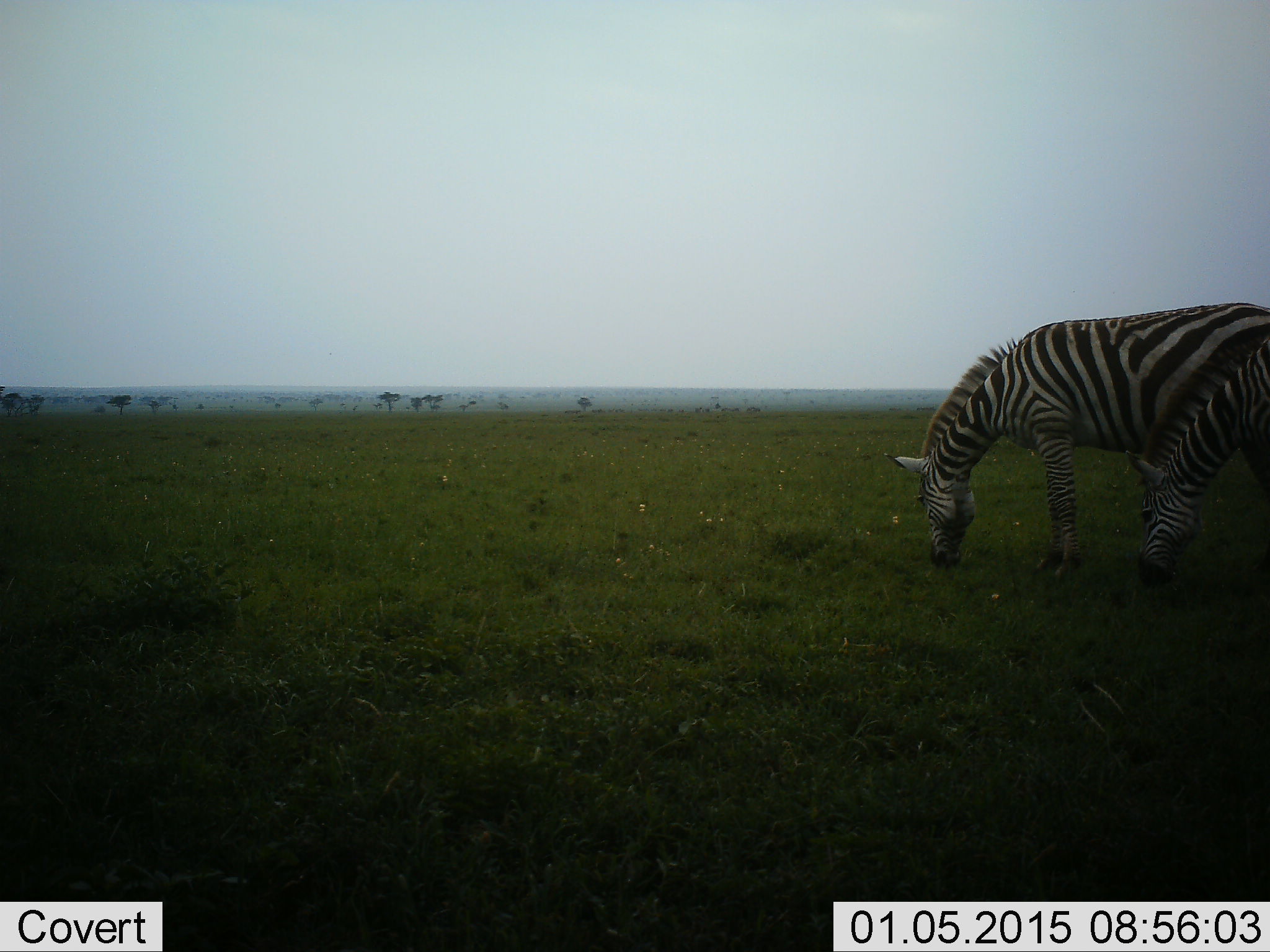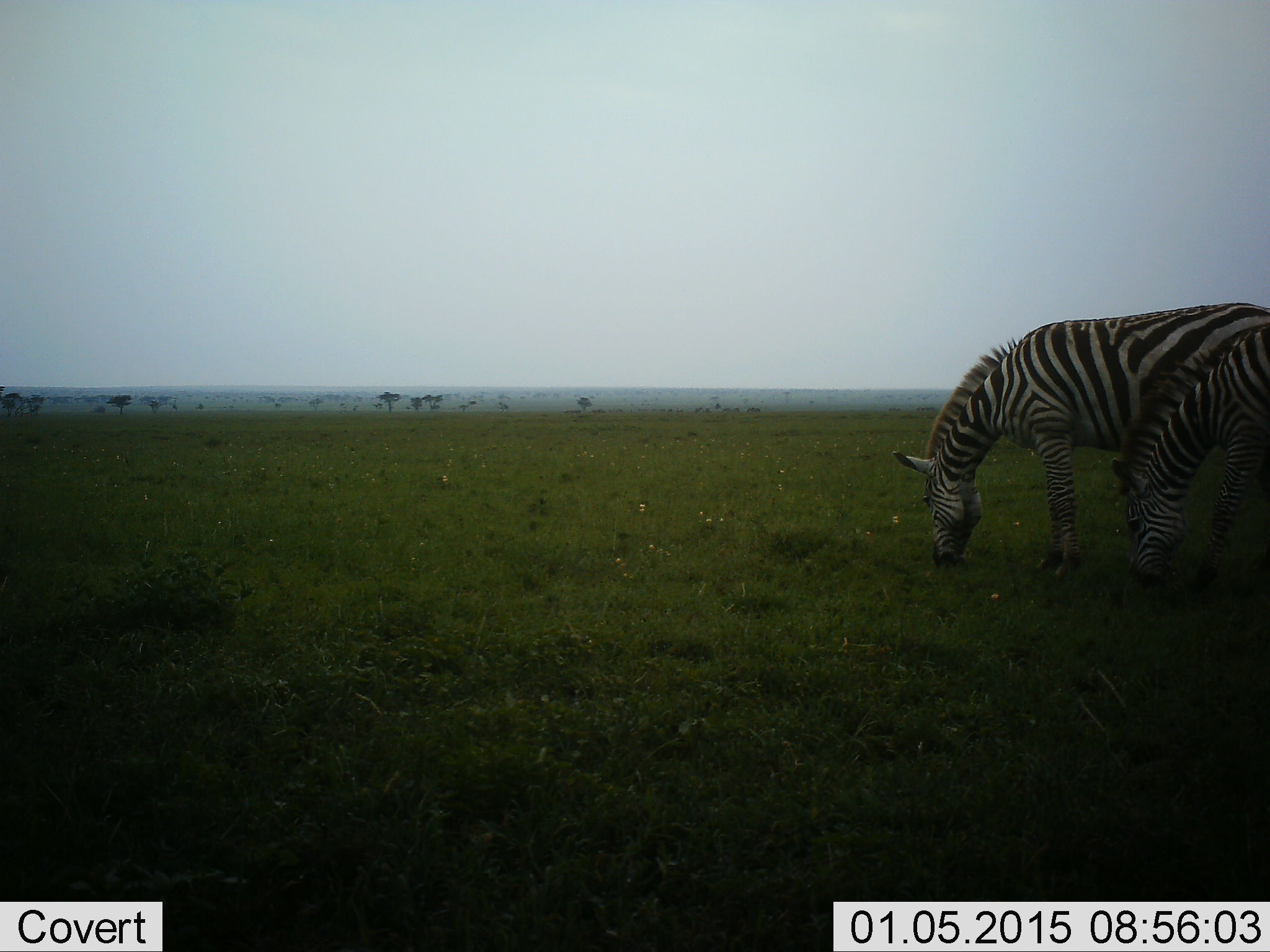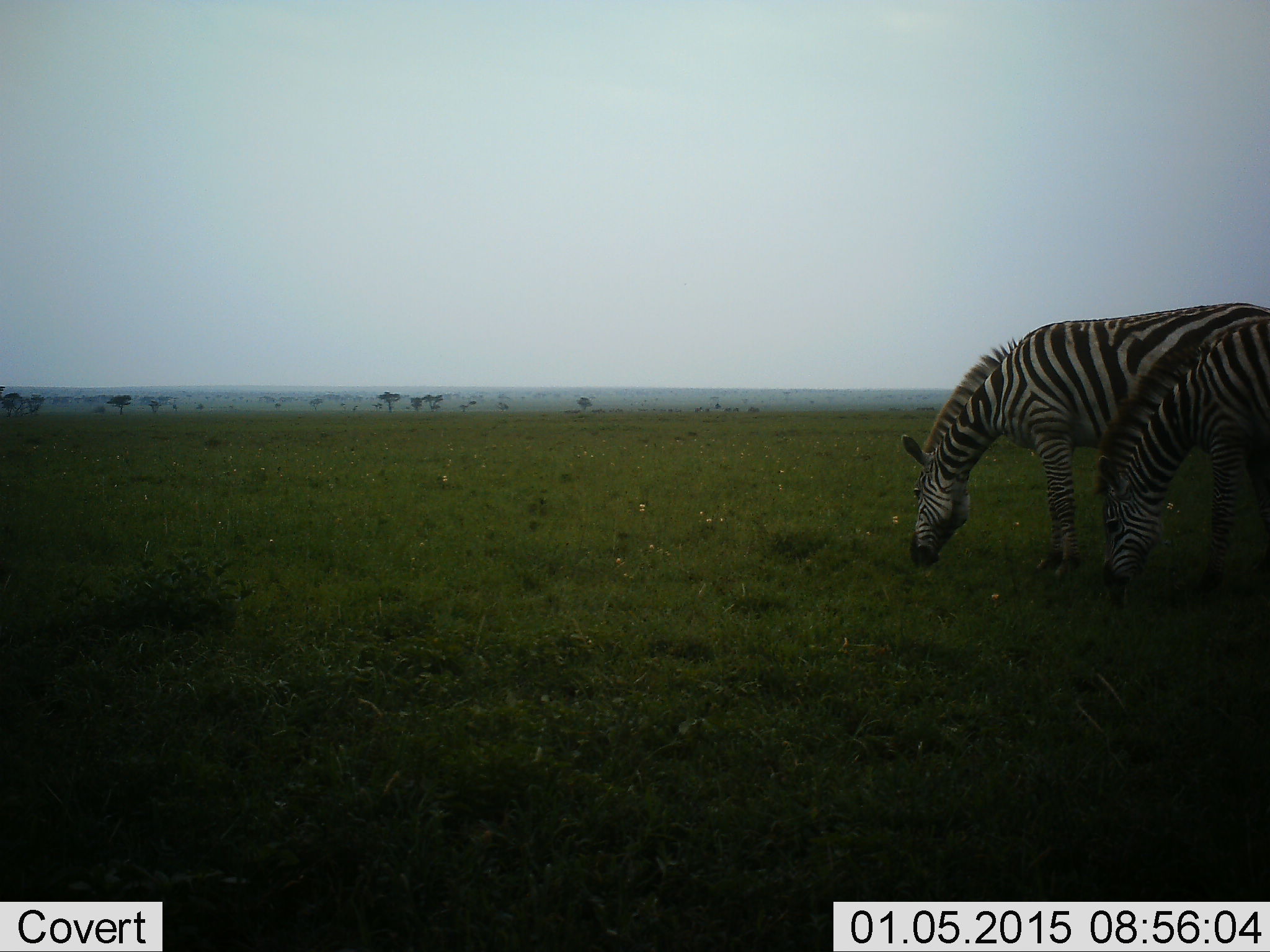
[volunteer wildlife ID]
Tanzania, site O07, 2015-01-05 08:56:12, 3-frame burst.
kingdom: Animalia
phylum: Chordata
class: Mammalia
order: Perissodactyla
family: Equidae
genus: Equus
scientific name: Equus quagga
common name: plains zebra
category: zebra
Zebra (plains zebra) (Equus quagga), count 2. Behavior (volunteer vote fractions): standing 20%, resting 0%, moving 0%, interacting 0%. Young present (vote fraction): 0%. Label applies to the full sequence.